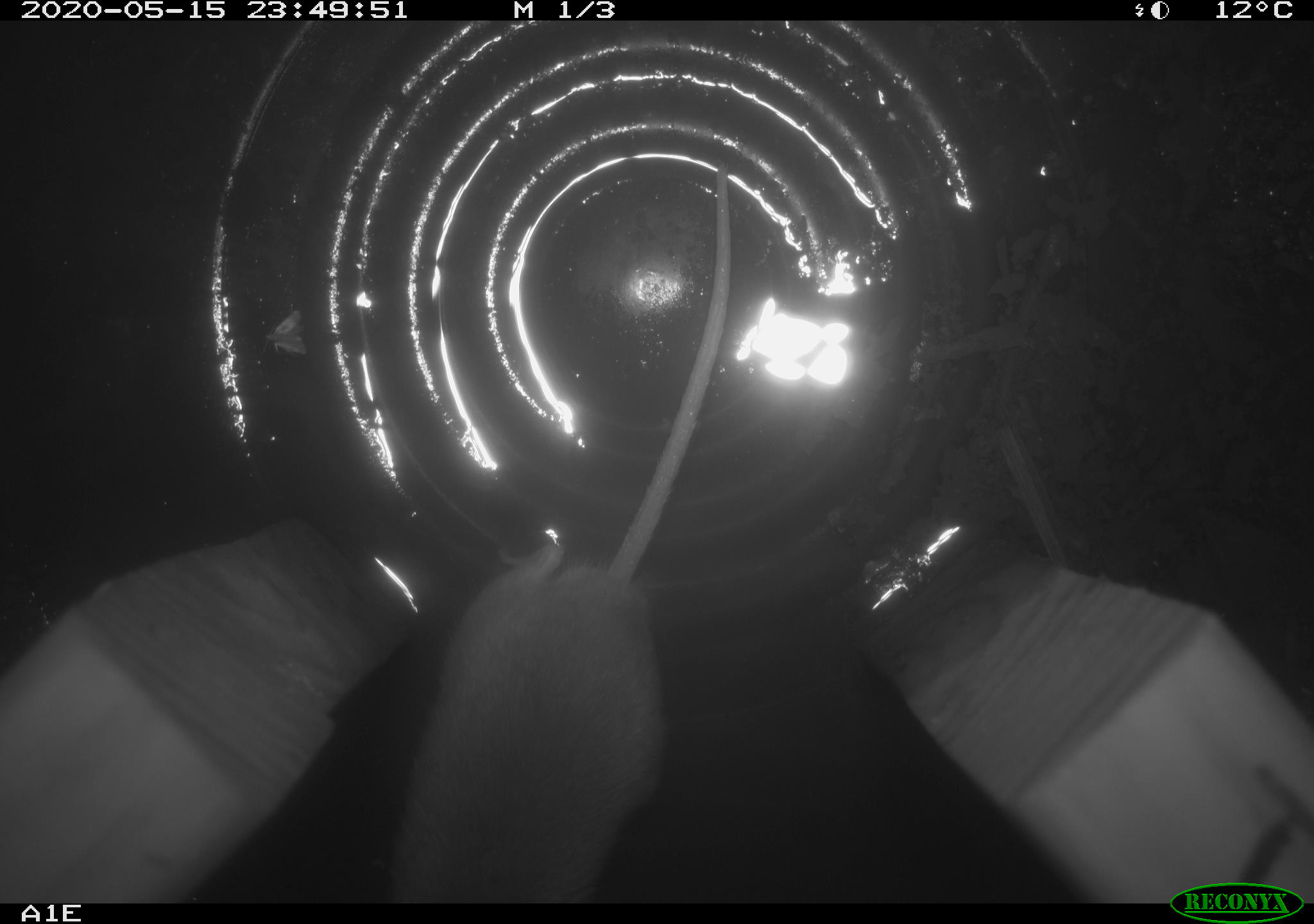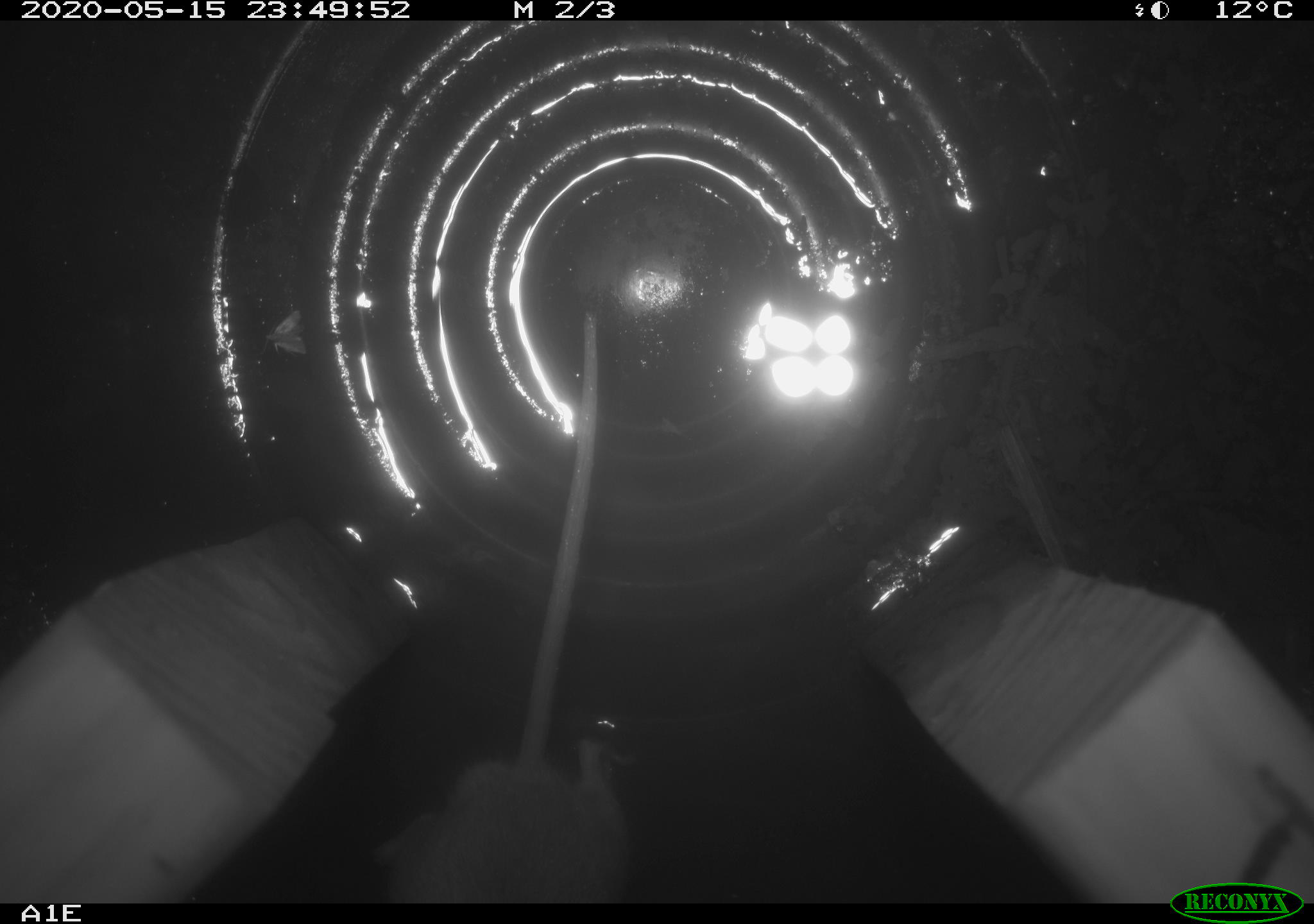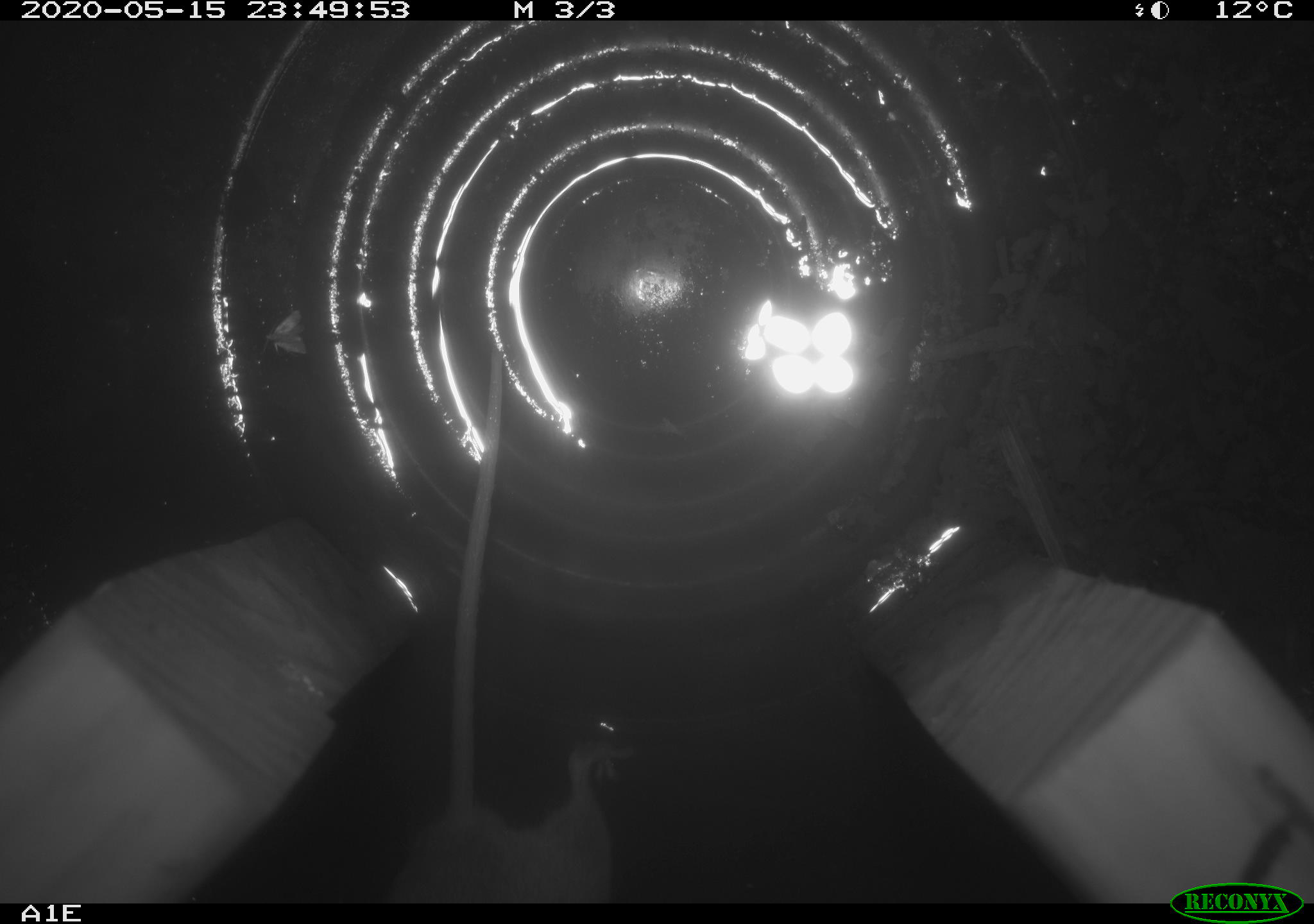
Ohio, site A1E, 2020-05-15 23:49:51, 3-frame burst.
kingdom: Animalia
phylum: Chordata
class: Mammalia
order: Rodentia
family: Cricetidae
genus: Peromyscus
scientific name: Peromyscus leucopus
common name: white-footed mouse